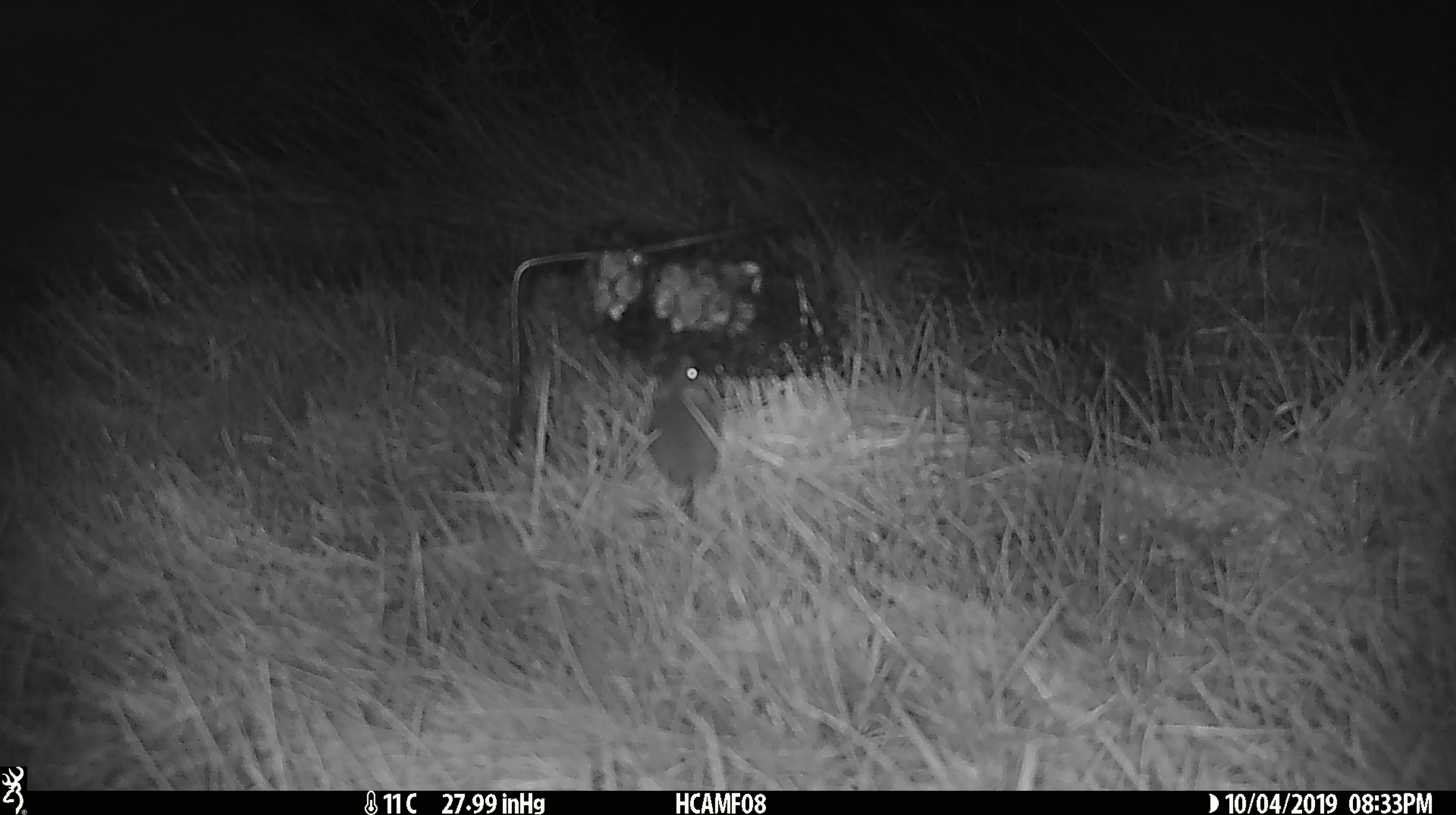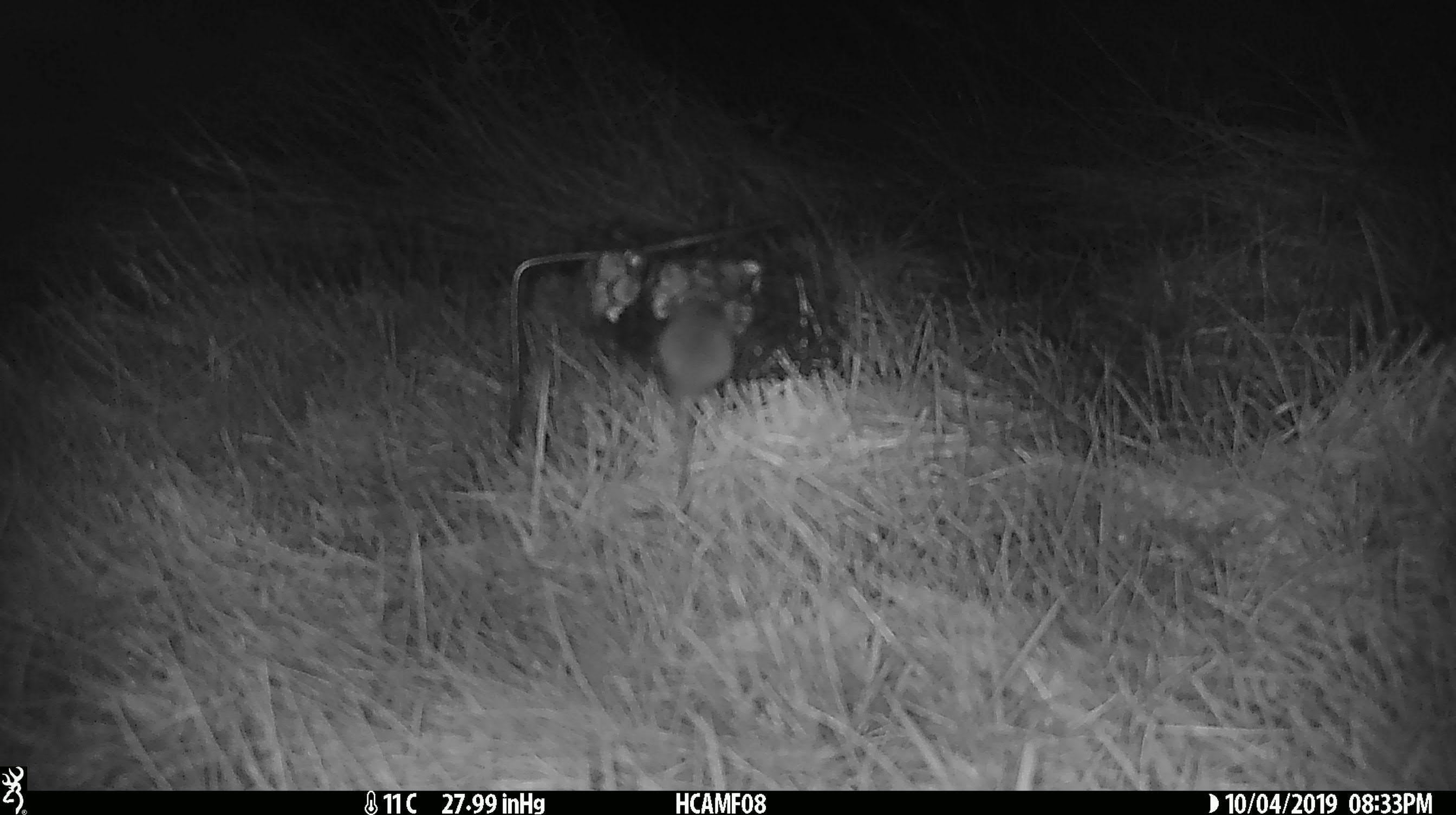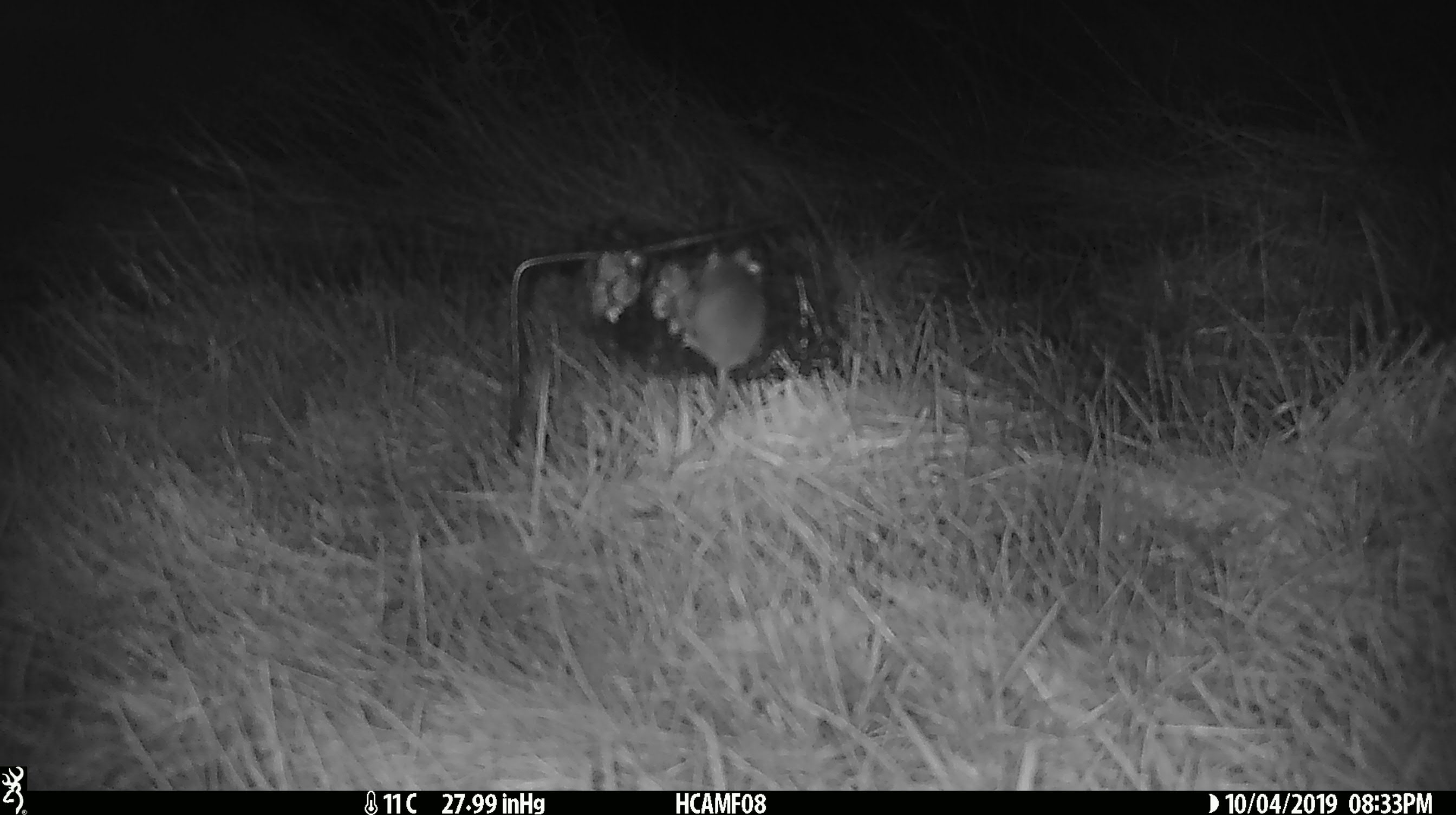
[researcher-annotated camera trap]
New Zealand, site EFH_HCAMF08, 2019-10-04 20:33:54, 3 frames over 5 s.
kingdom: Animalia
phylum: Chordata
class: Mammalia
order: Rodentia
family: Muridae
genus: Mus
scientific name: Mus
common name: mouse